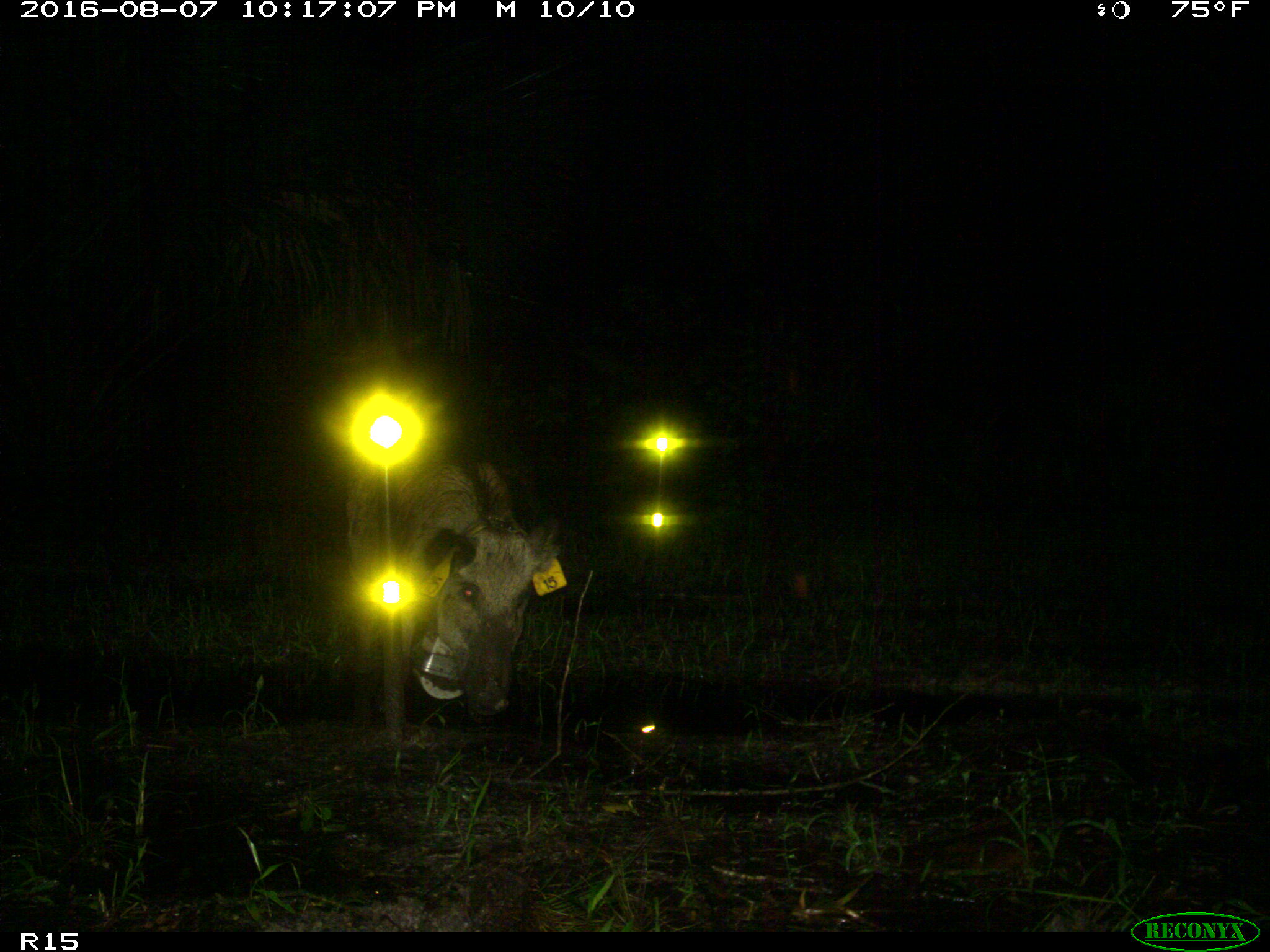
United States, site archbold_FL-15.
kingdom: Animalia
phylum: Chordata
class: Mammalia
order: Artiodactyla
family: Suidae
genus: Sus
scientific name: Sus scrofa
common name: wild boar